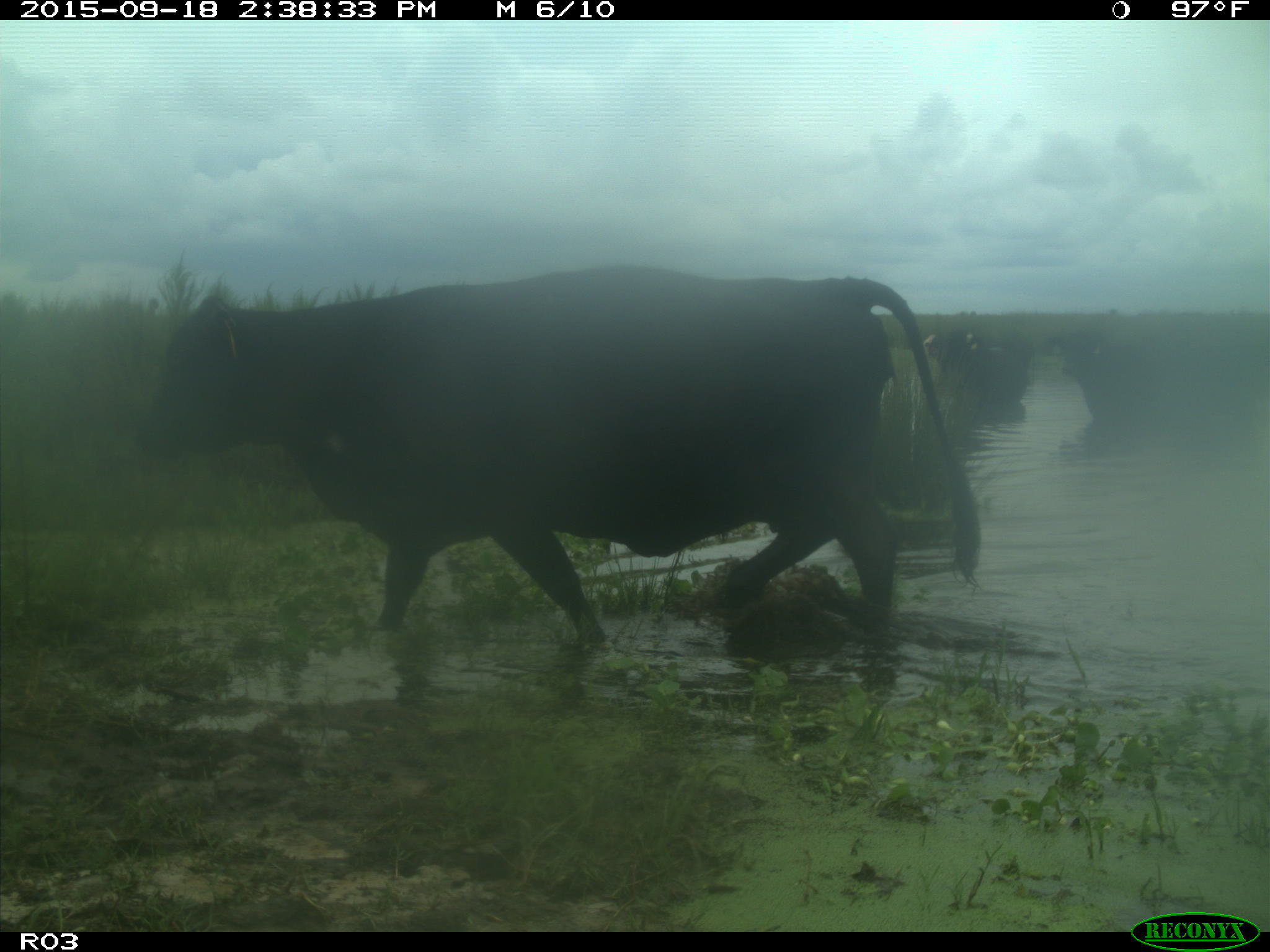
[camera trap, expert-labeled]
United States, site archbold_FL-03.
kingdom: Animalia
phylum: Chordata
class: Mammalia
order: Artiodactyla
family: Bovidae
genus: Bos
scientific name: Bos taurus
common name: domestic cow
Bos taurus (domestic cow).